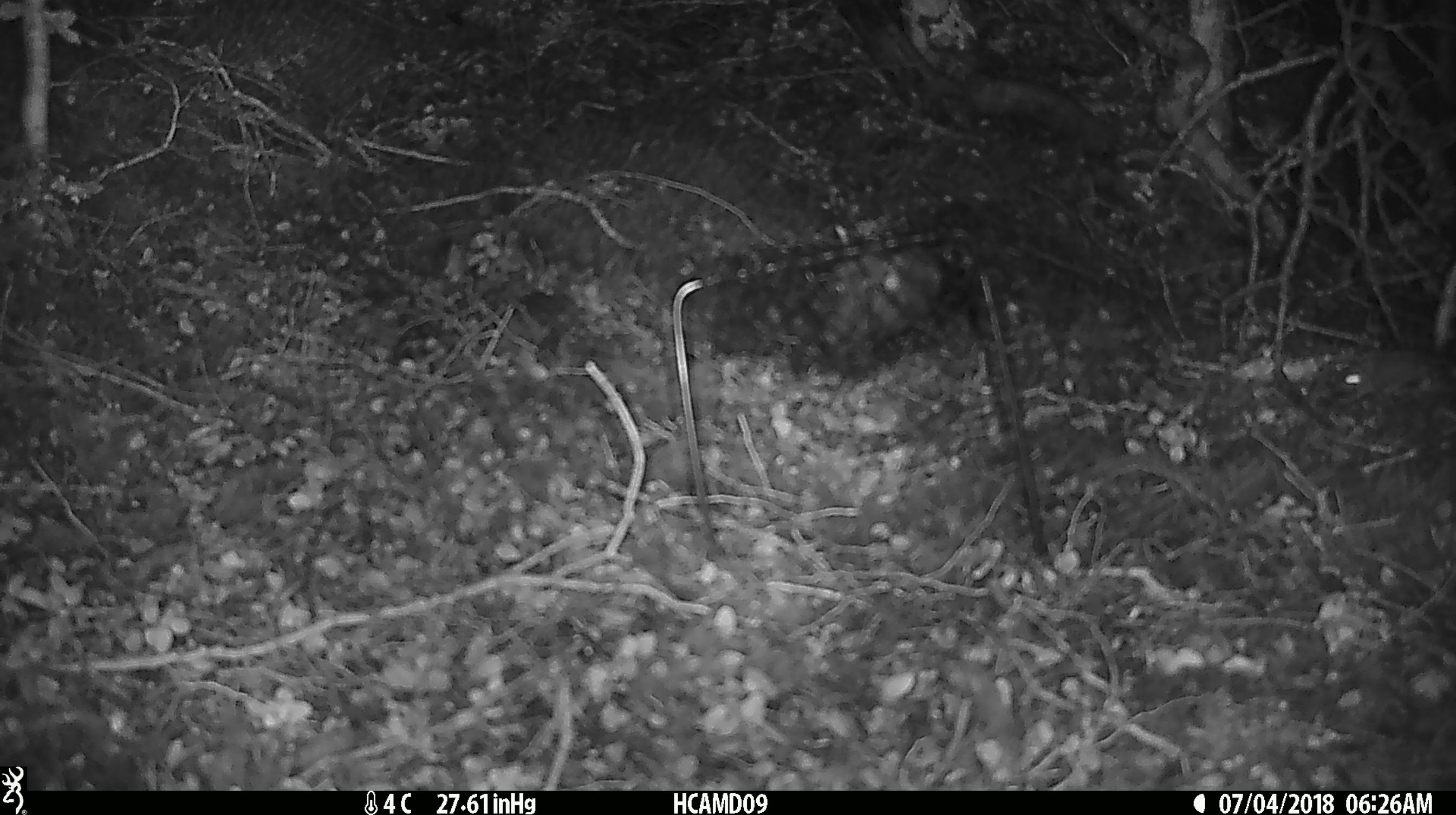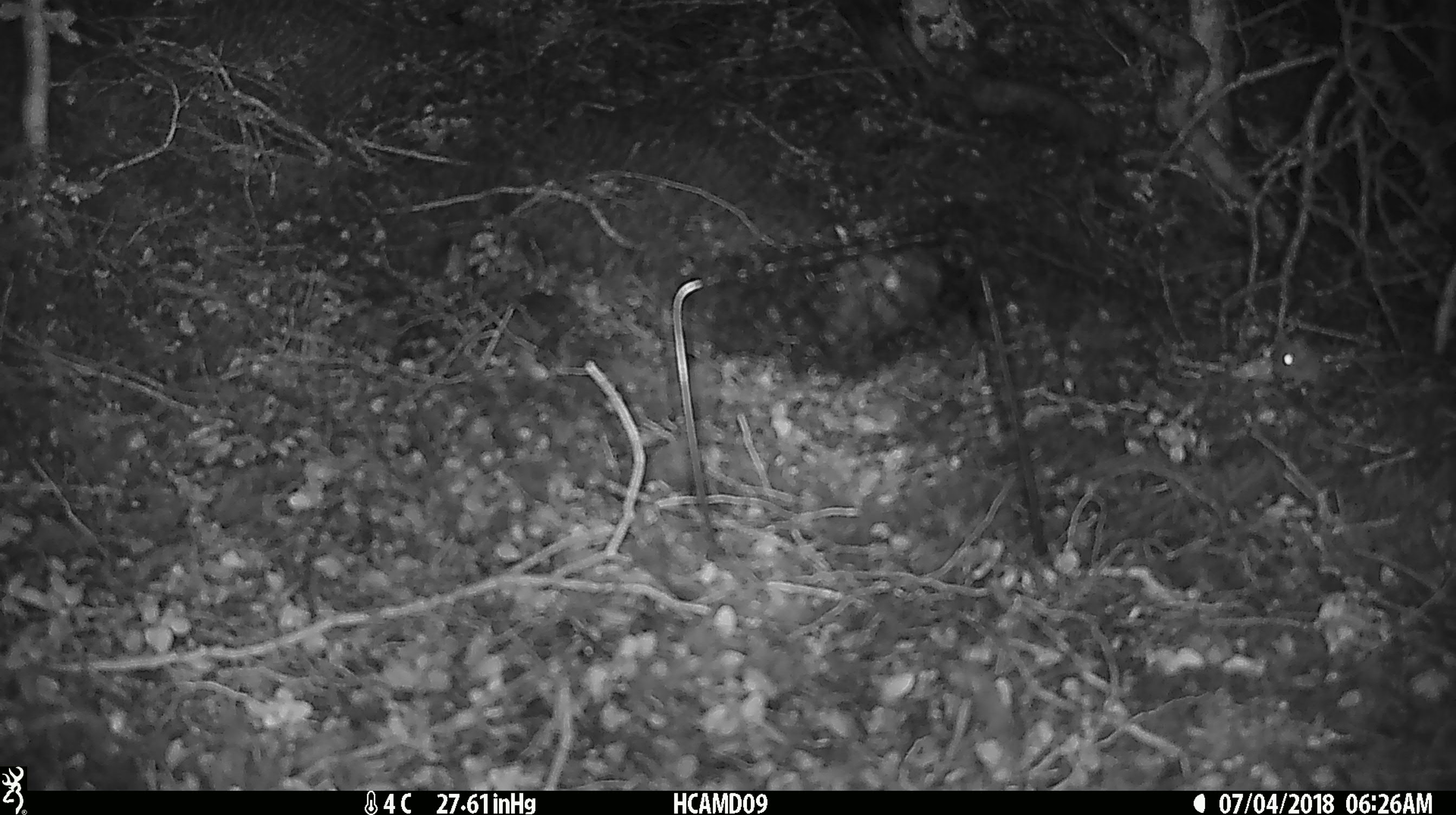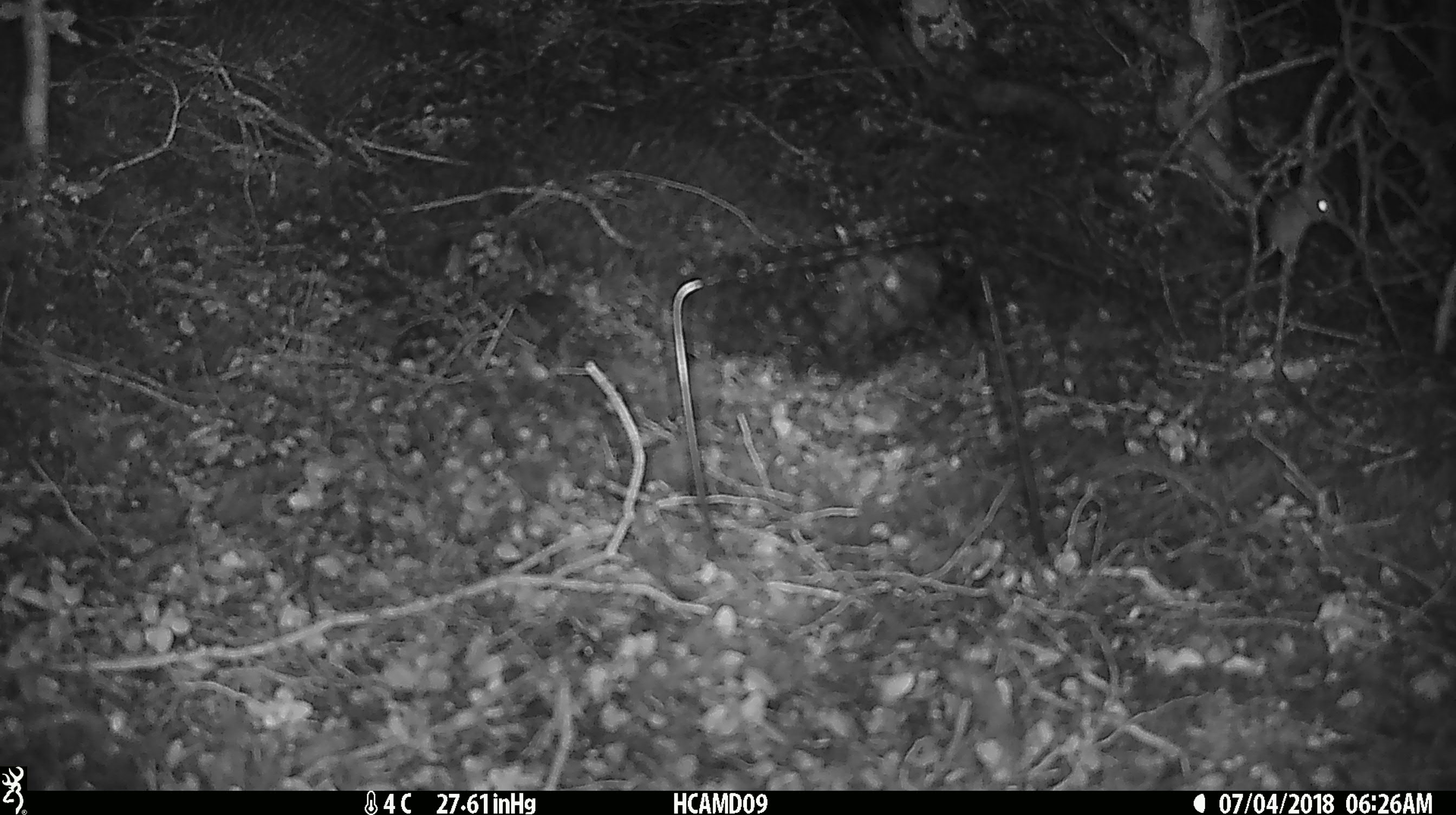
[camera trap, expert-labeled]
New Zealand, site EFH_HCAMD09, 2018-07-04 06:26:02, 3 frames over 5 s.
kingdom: Animalia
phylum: Chordata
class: Mammalia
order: Rodentia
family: Muridae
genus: Mus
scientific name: Mus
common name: mouse